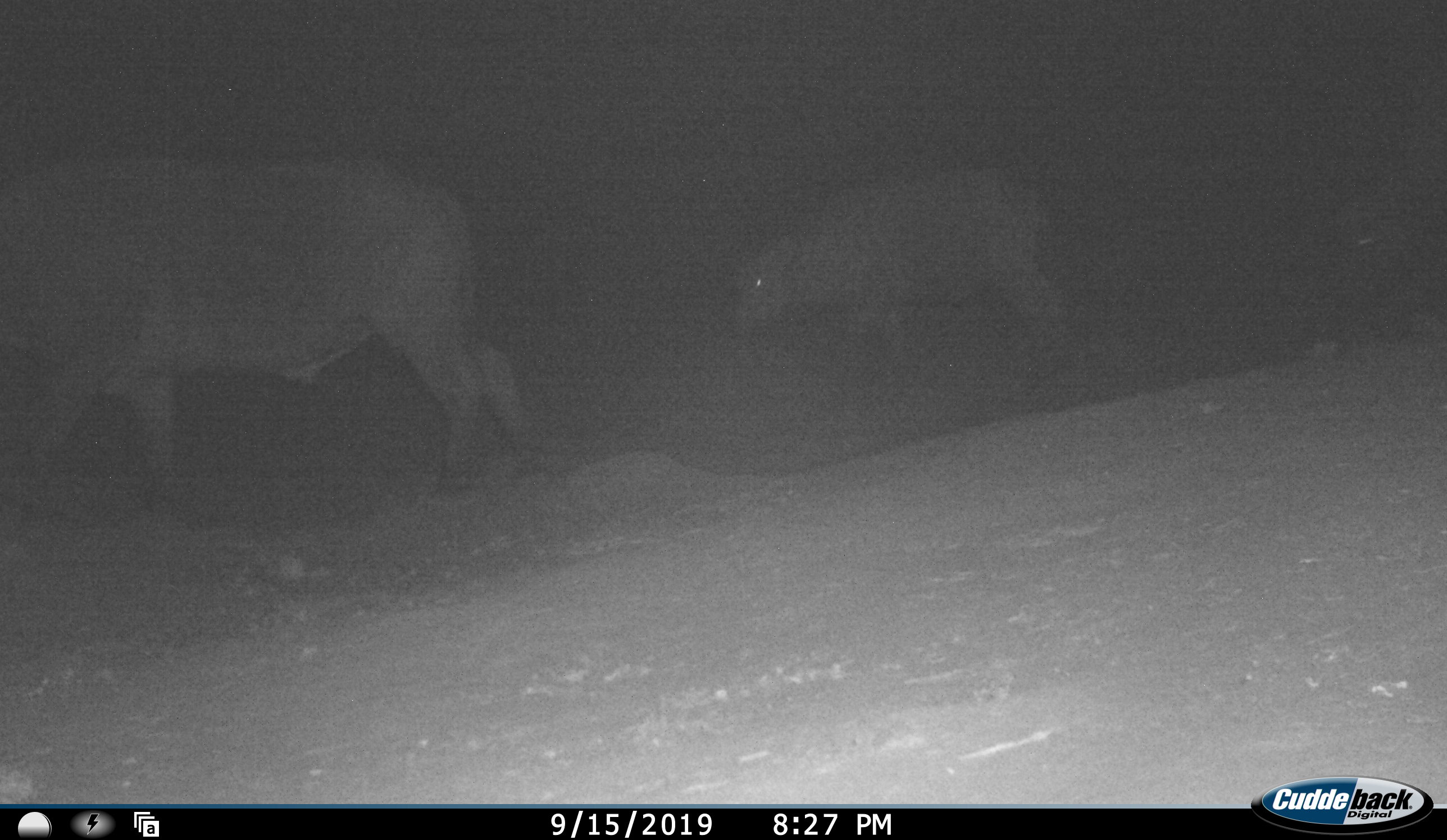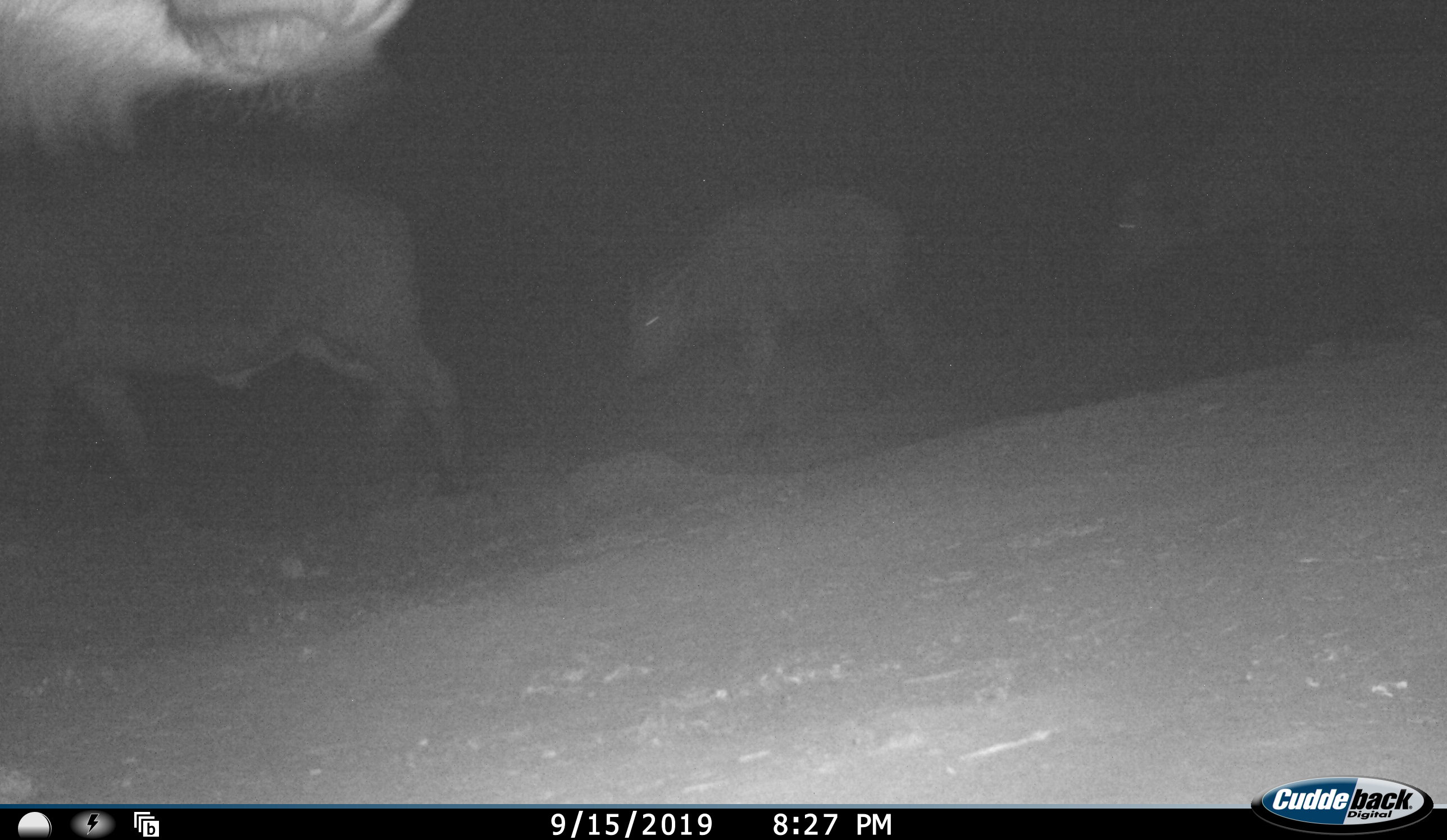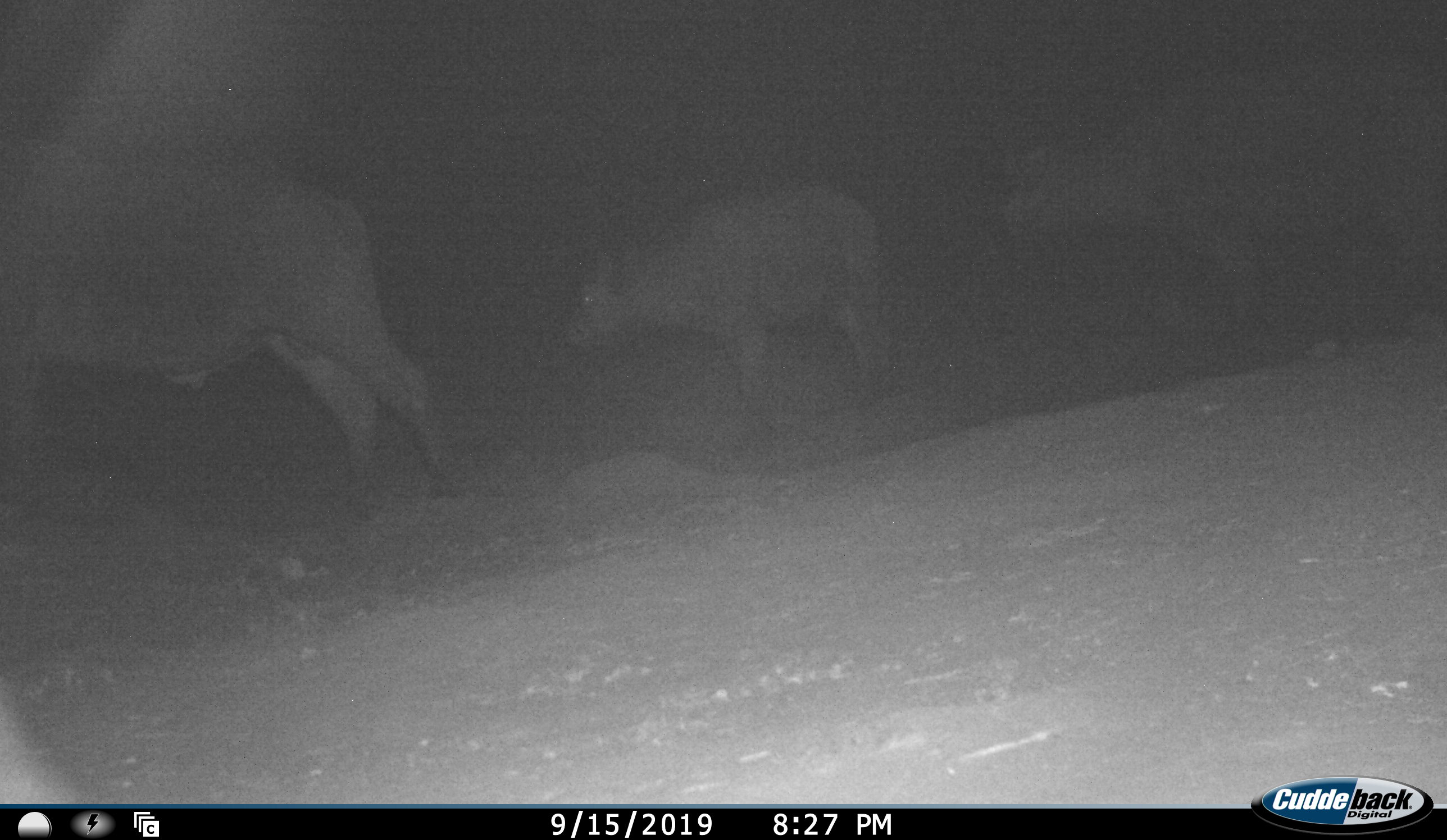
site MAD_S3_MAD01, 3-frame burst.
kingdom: Animalia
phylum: Chordata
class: Mammalia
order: Artiodactyla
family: Bovidae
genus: Syncerus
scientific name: Syncerus caffer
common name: african buffalo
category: buffalo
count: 4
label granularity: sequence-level